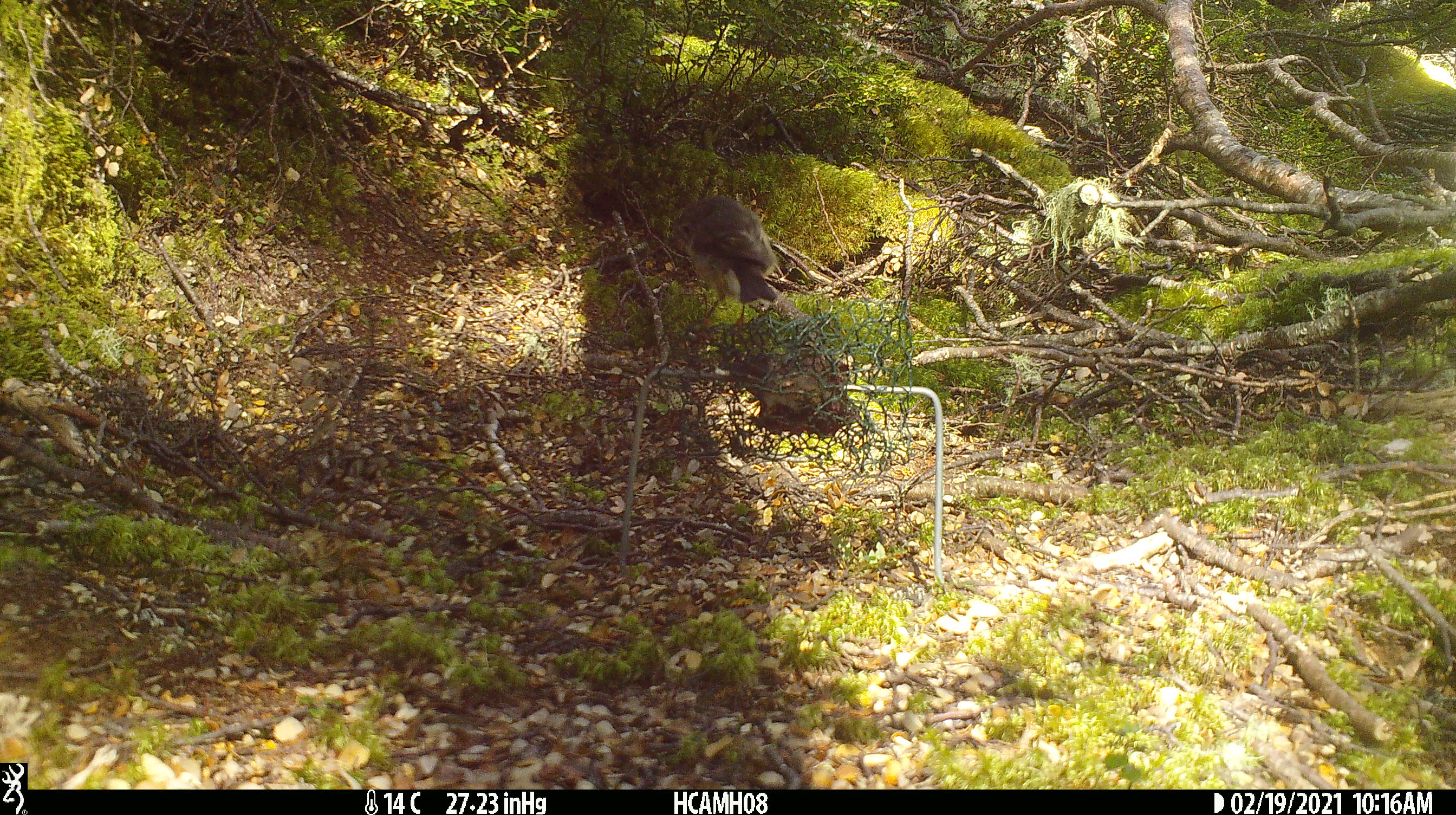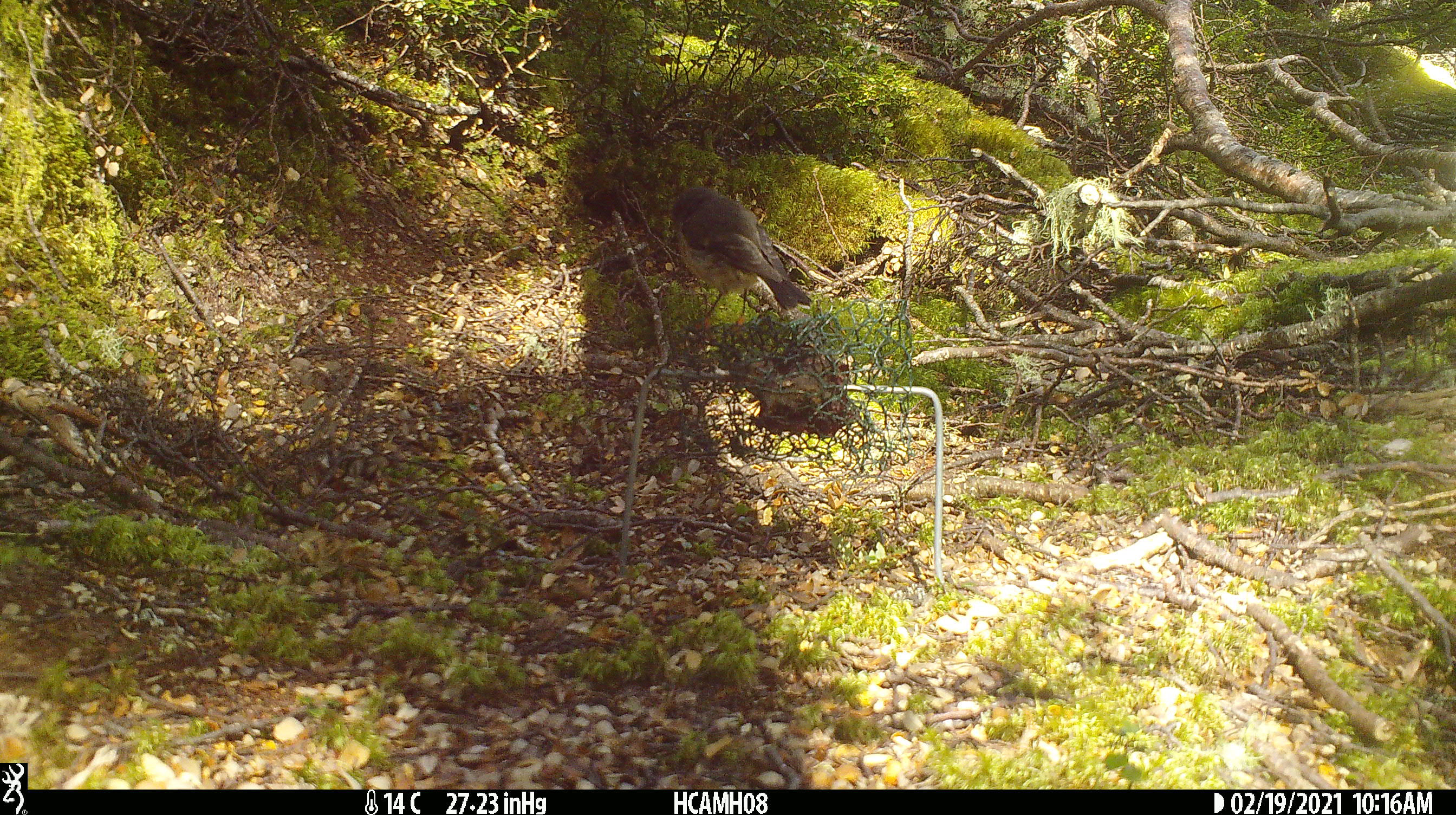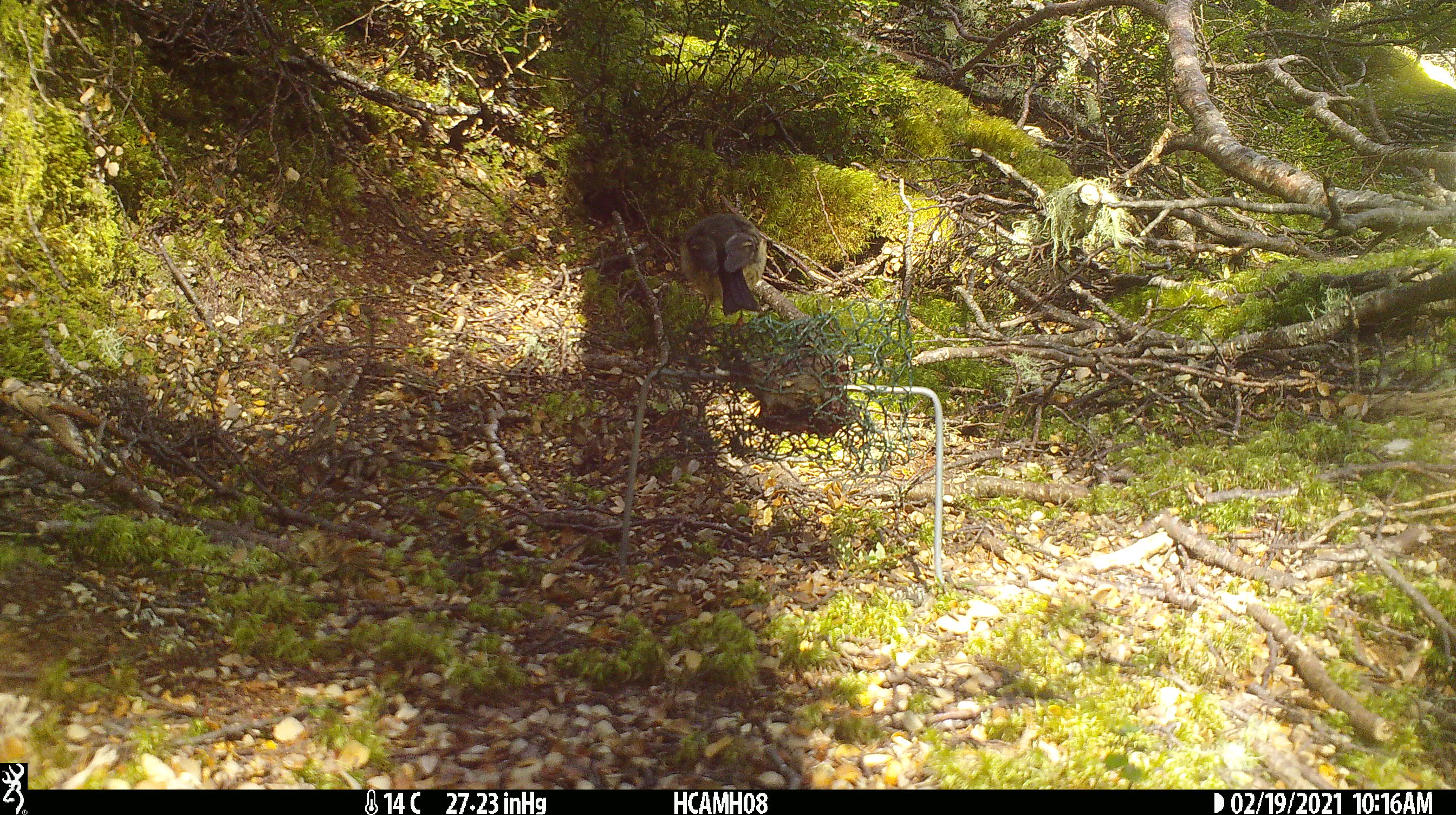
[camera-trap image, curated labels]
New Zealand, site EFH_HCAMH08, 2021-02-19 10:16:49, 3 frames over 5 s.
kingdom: Animalia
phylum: Chordata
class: Aves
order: Passeriformes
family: Petroicidae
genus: Petroica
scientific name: Petroica macrocephala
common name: tomtit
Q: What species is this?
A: Tomtit (Petroica macrocephala).